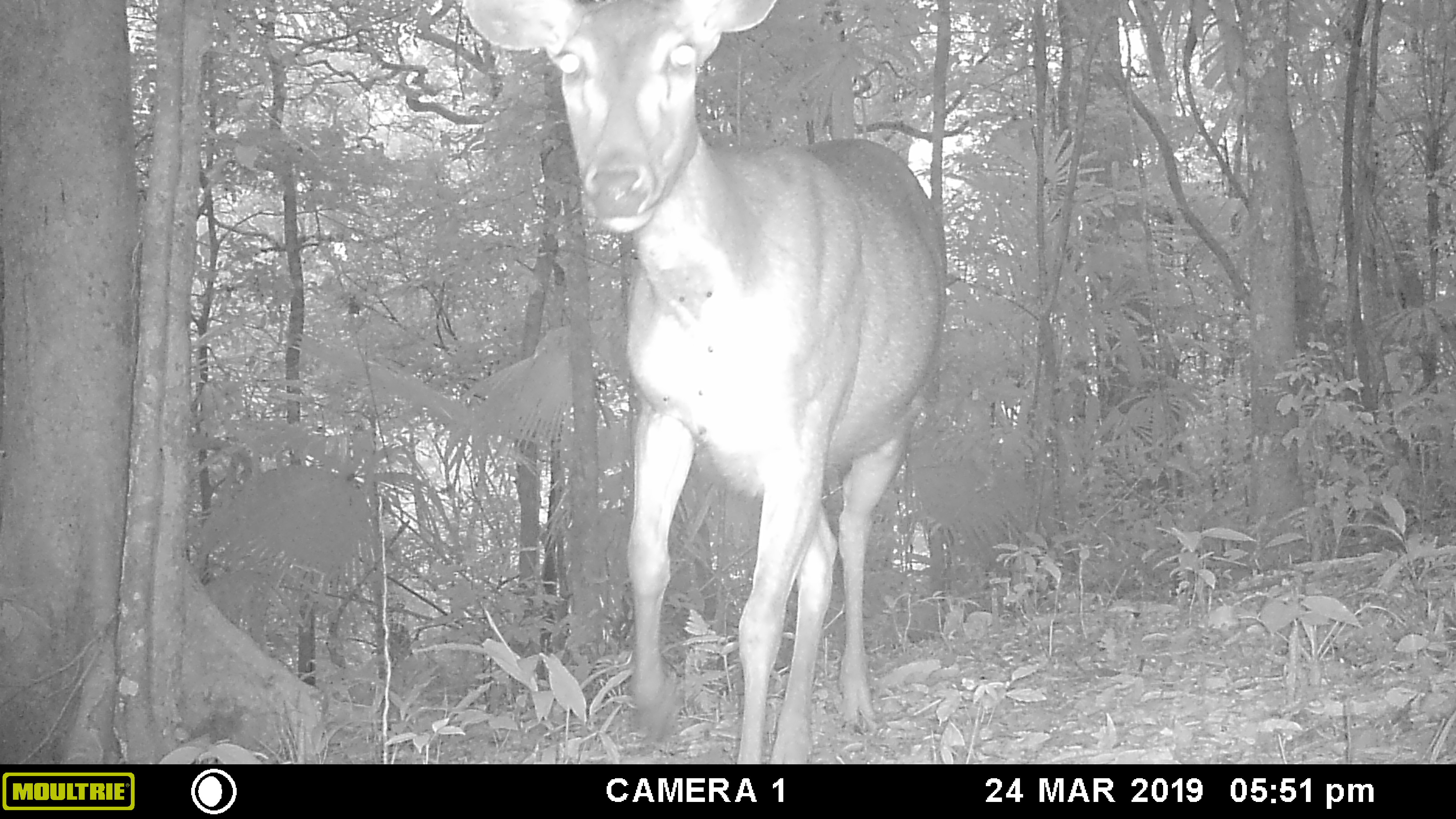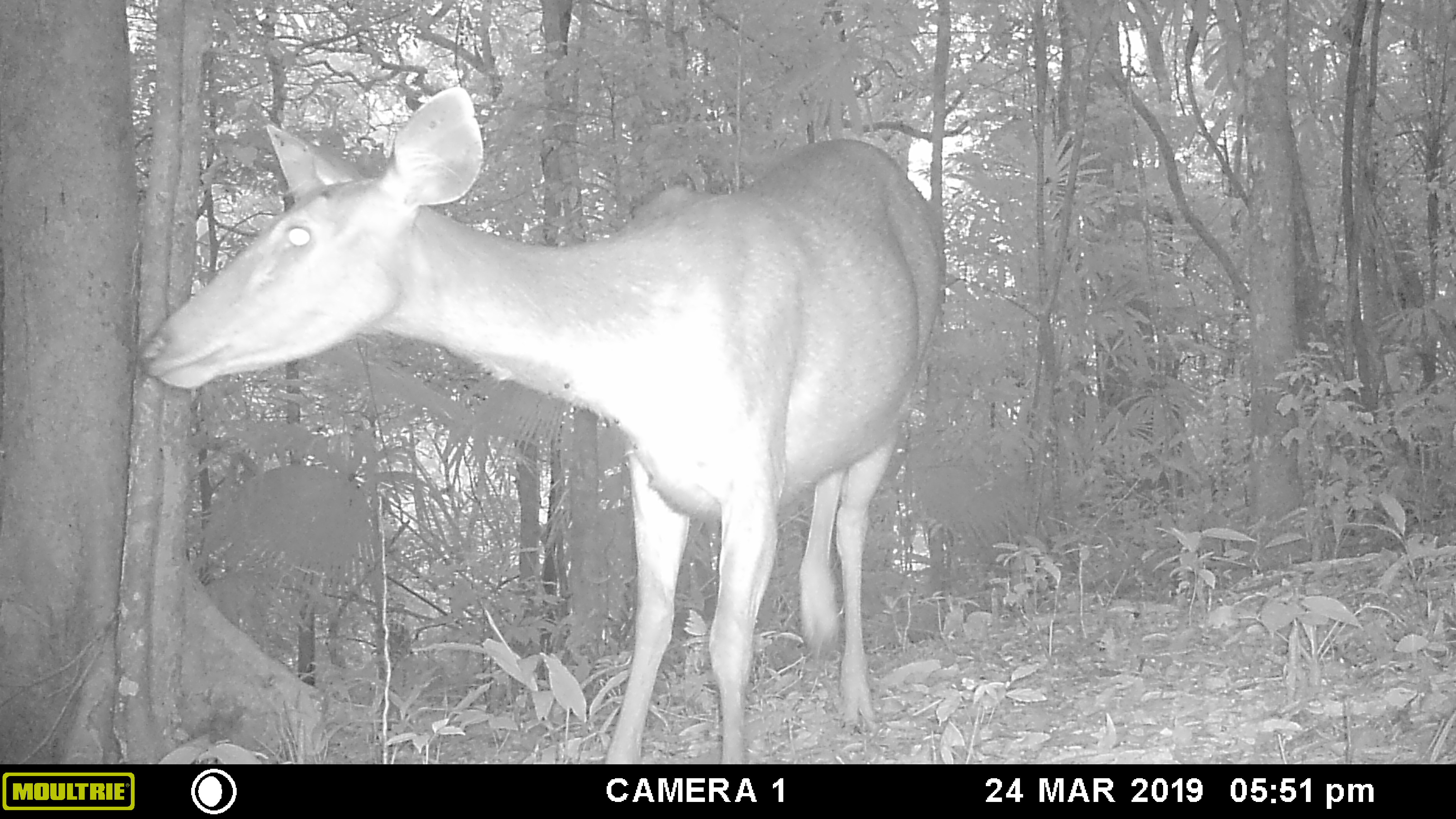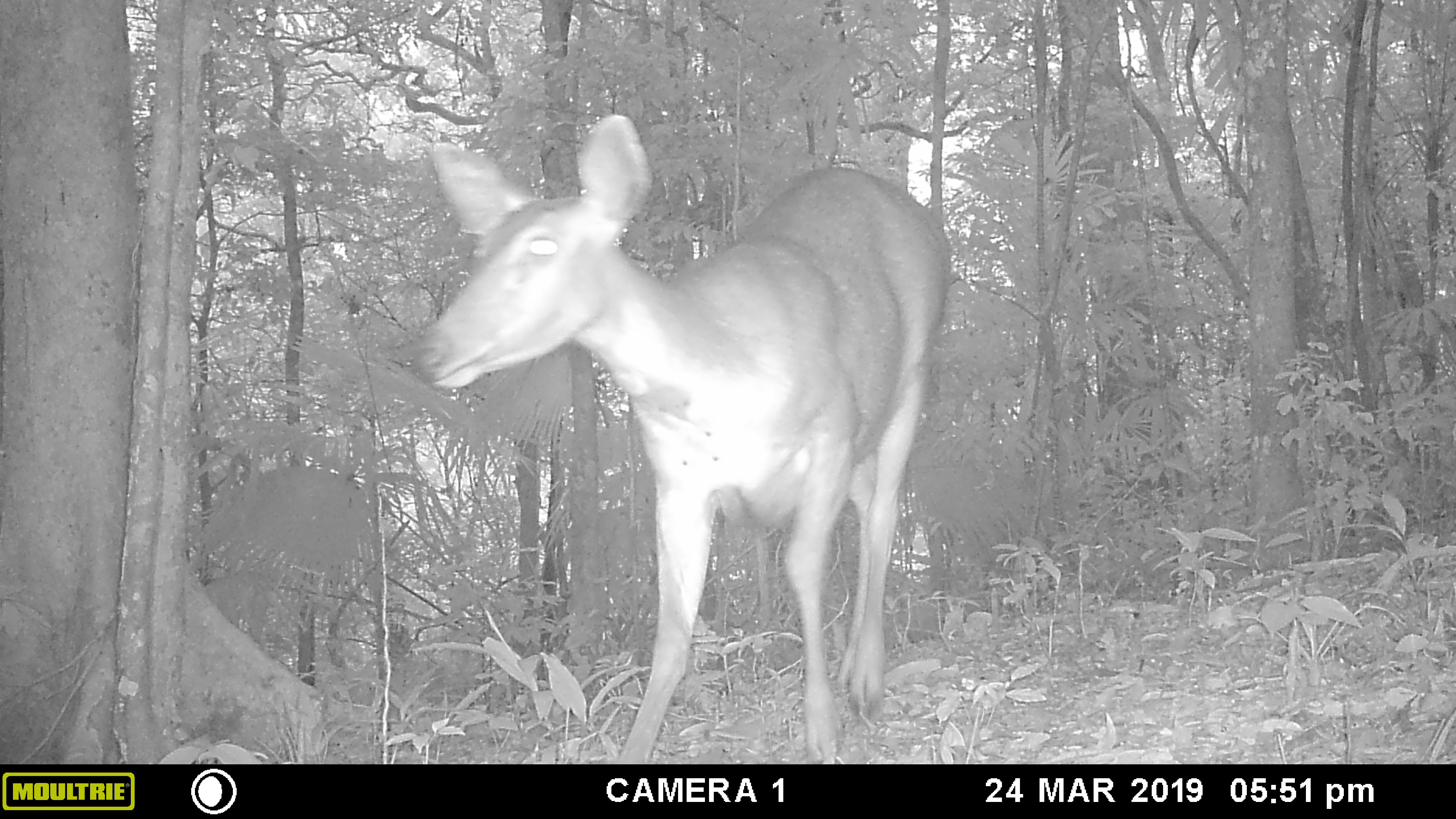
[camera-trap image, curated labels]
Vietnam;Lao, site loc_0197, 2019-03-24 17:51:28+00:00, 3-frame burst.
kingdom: Animalia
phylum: Chordata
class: Mammalia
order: Artiodactyla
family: Cervidae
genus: Rusa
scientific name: Rusa unicolor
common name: sambar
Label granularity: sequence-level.